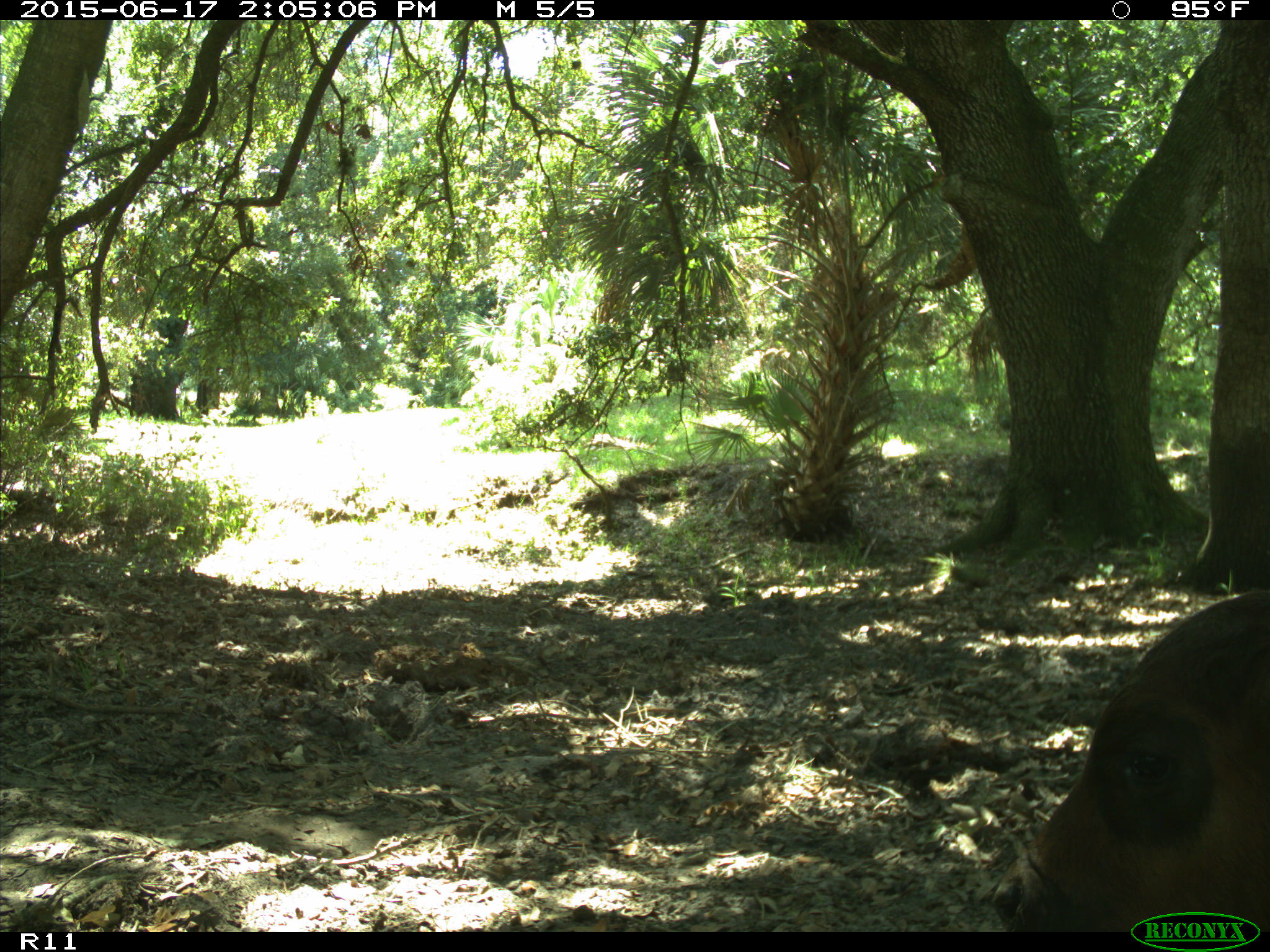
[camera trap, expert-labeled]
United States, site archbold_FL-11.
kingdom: Animalia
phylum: Chordata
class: Mammalia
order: Artiodactyla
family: Bovidae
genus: Bos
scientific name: Bos taurus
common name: domestic cow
Bos taurus (domestic cow).